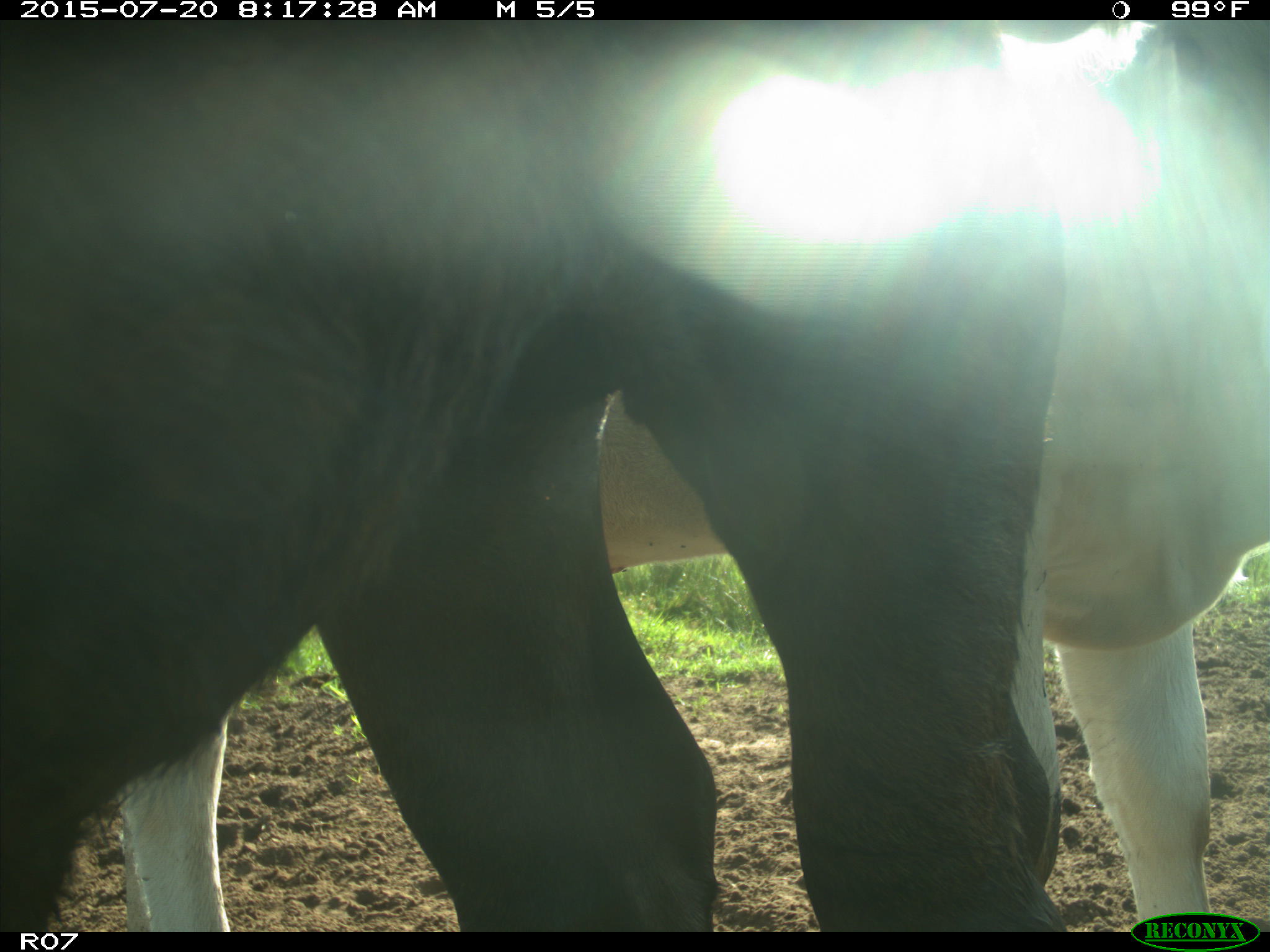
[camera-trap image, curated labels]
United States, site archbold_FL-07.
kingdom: Animalia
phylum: Chordata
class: Mammalia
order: Artiodactyla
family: Bovidae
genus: Bos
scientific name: Bos taurus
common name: domestic cow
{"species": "Bos taurus (domestic cow)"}